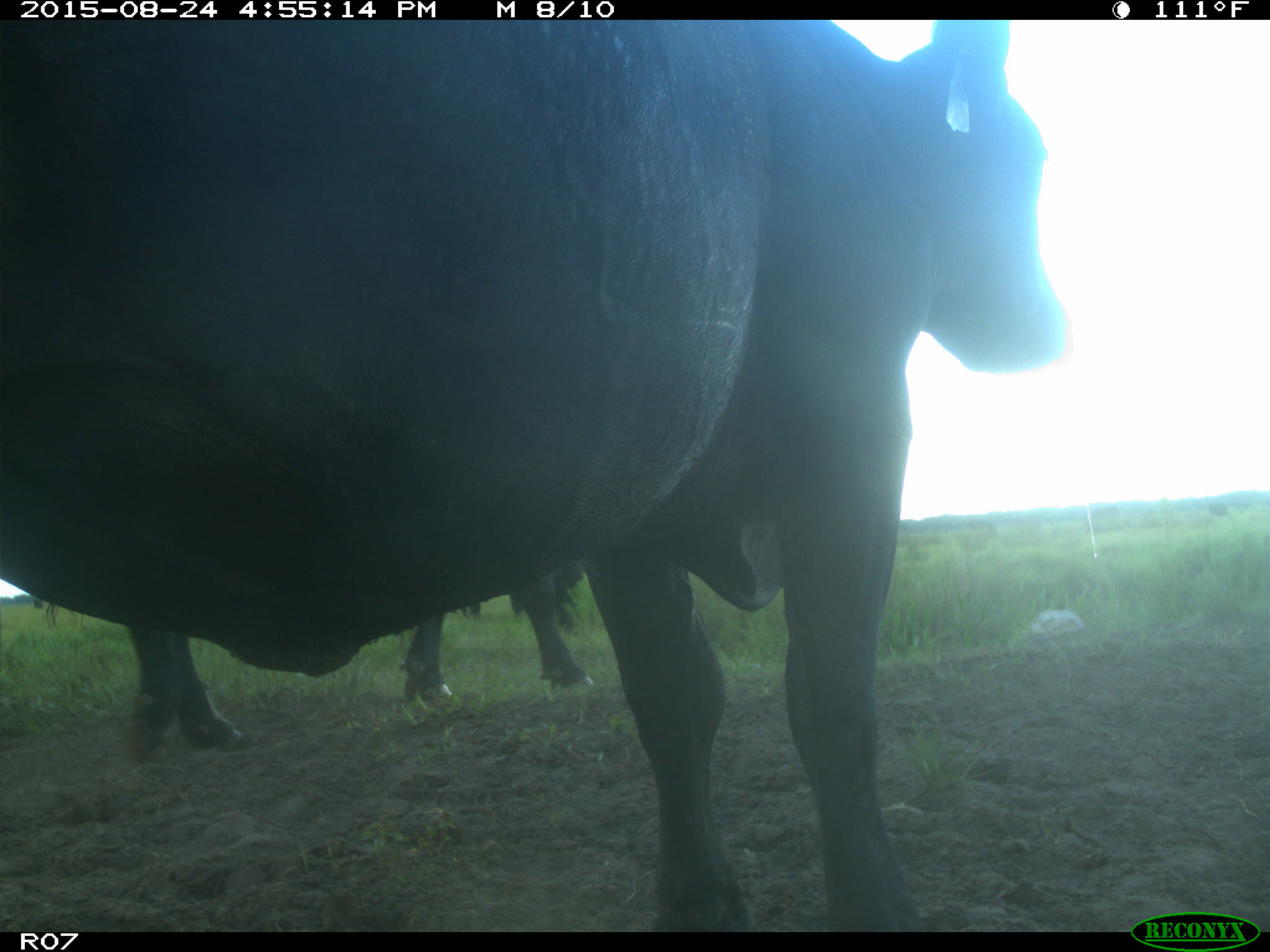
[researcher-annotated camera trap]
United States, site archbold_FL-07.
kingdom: Animalia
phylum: Chordata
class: Mammalia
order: Artiodactyla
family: Bovidae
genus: Bos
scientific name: Bos taurus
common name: domestic cow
Bos taurus (domestic cow).